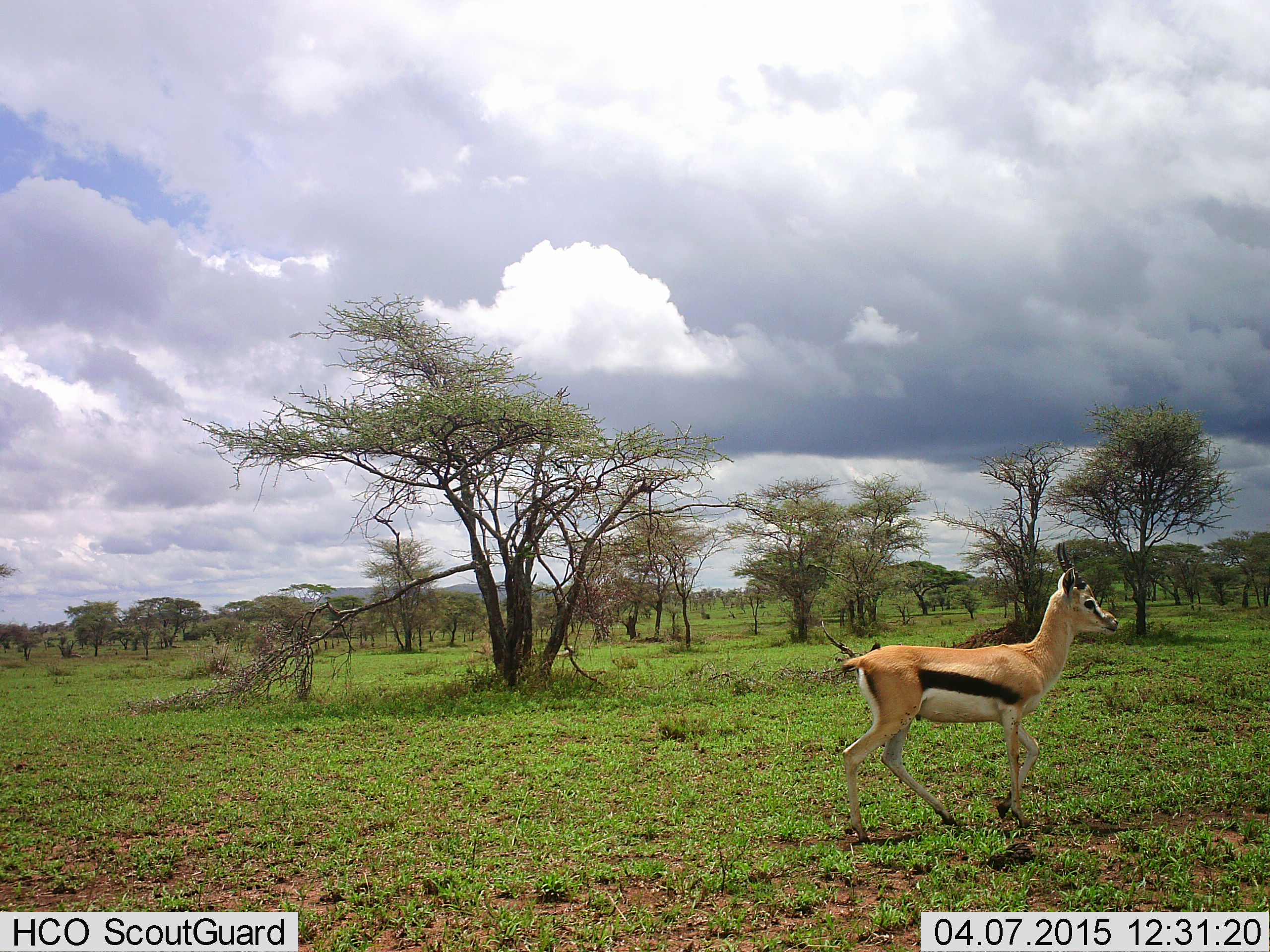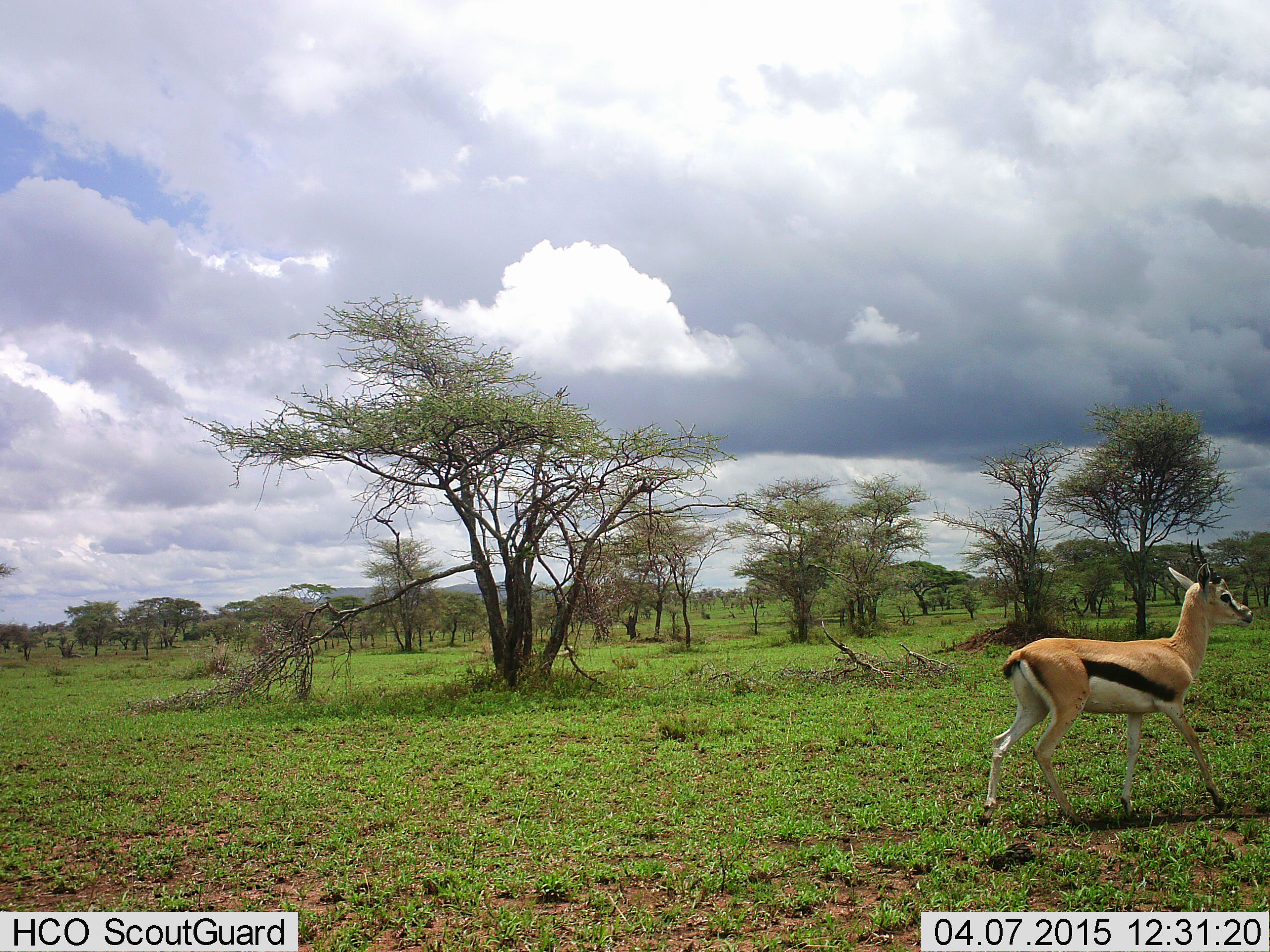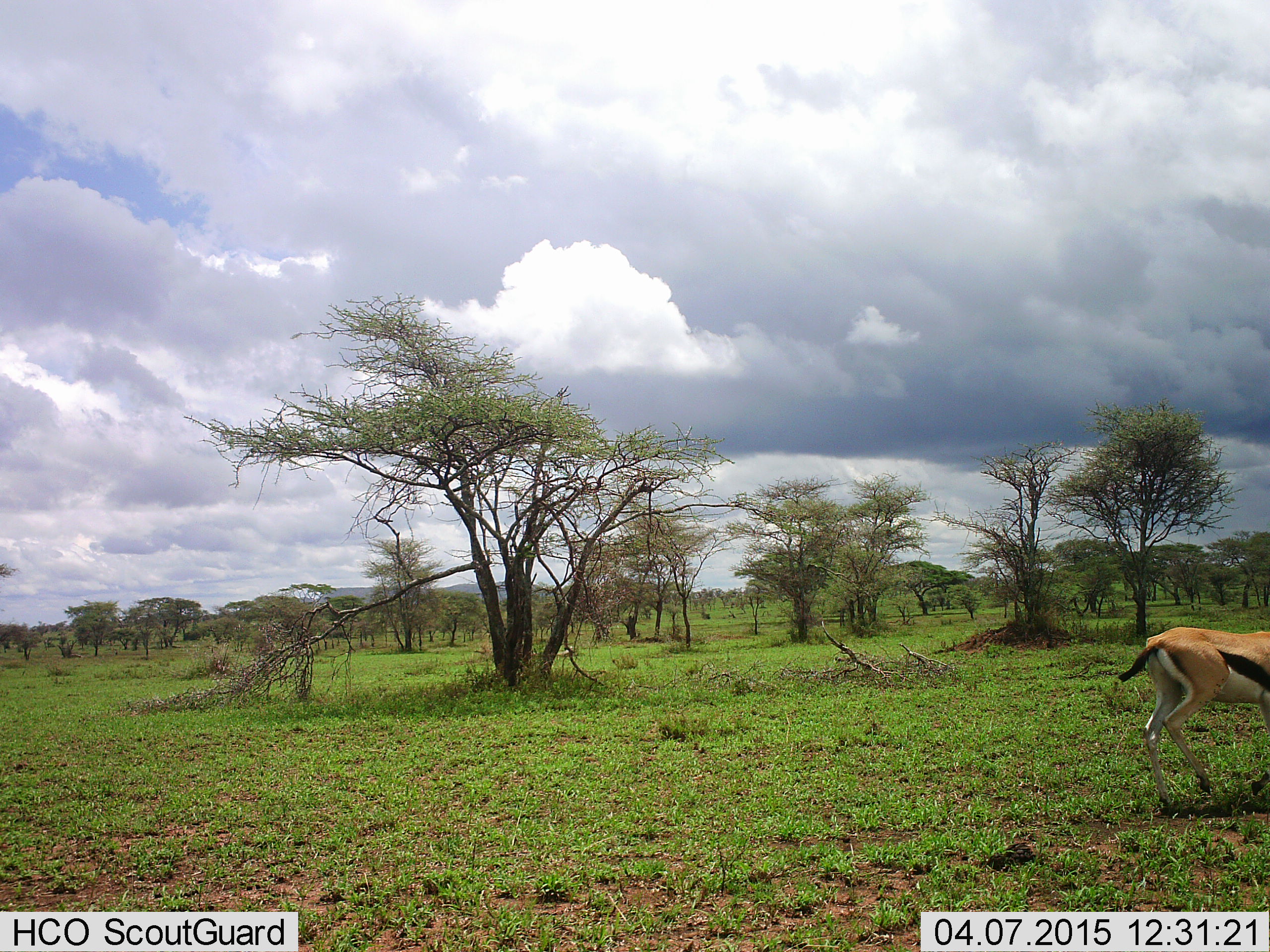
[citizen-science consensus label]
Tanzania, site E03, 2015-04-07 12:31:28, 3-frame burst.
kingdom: Animalia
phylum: Chordata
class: Mammalia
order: Artiodactyla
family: Bovidae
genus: Eudorcas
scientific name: Eudorcas thomsonii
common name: thomson's gazelle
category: gazellethomsons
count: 1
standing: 0%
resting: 0%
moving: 100%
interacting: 0%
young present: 10%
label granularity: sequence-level